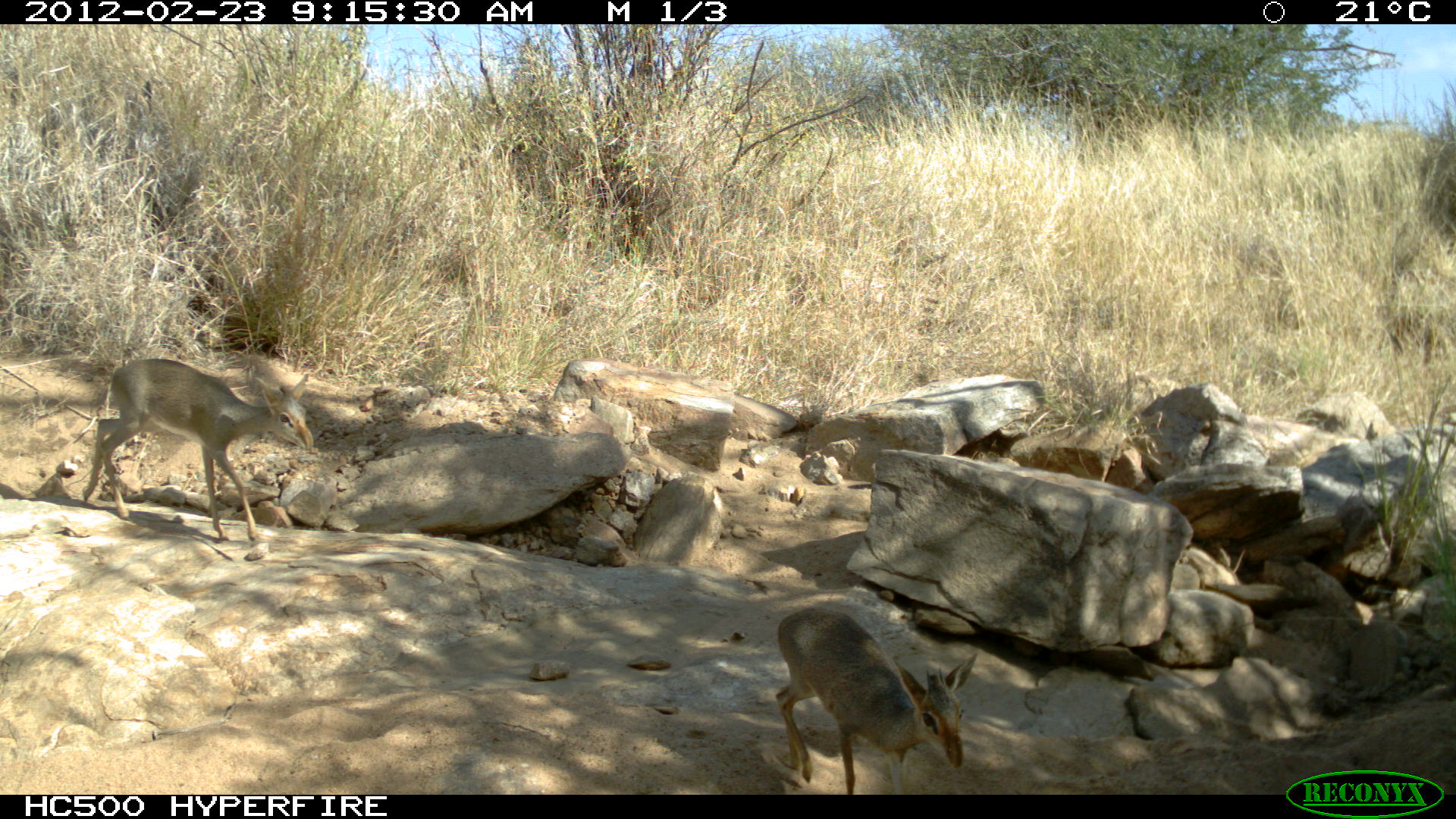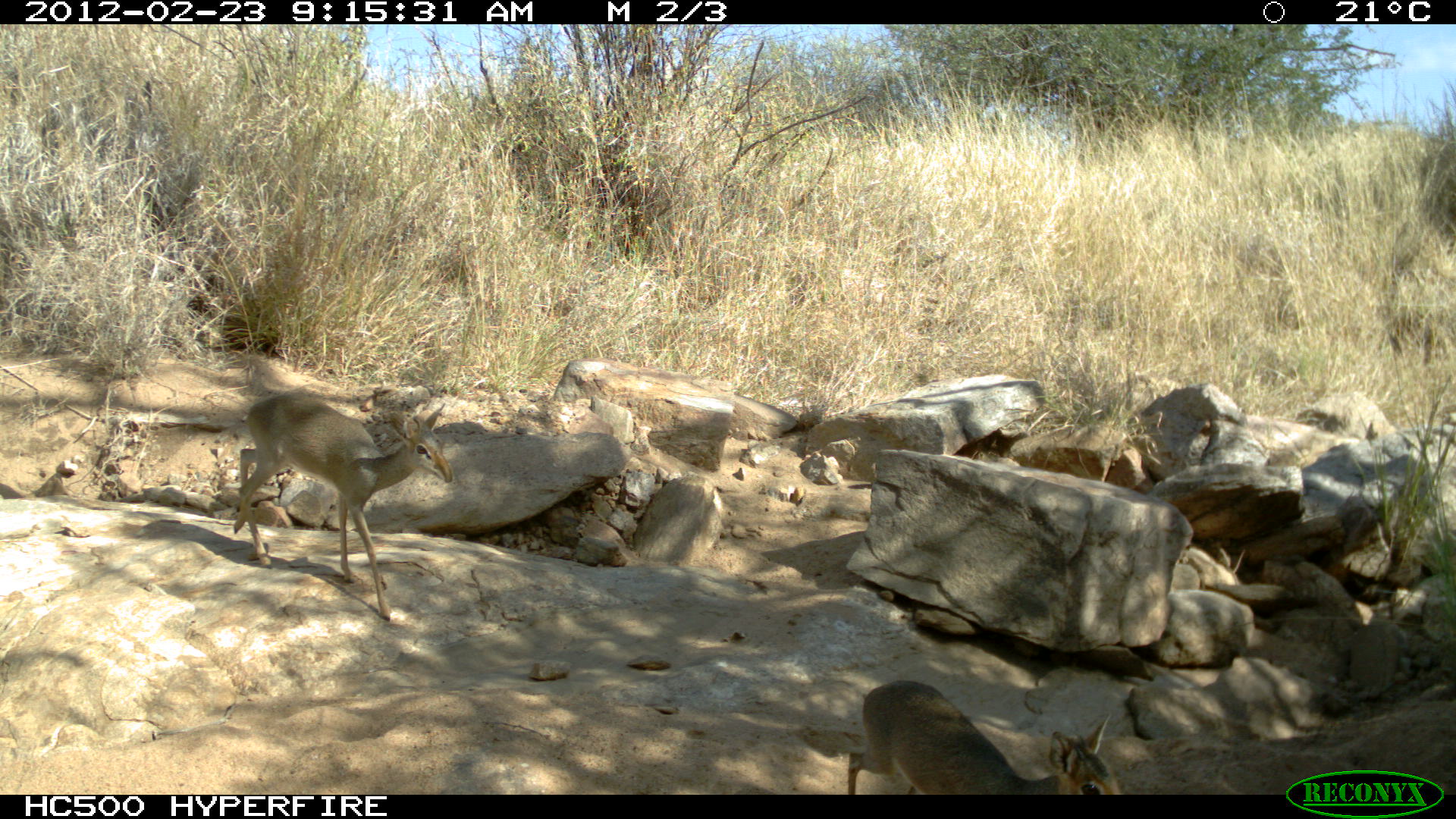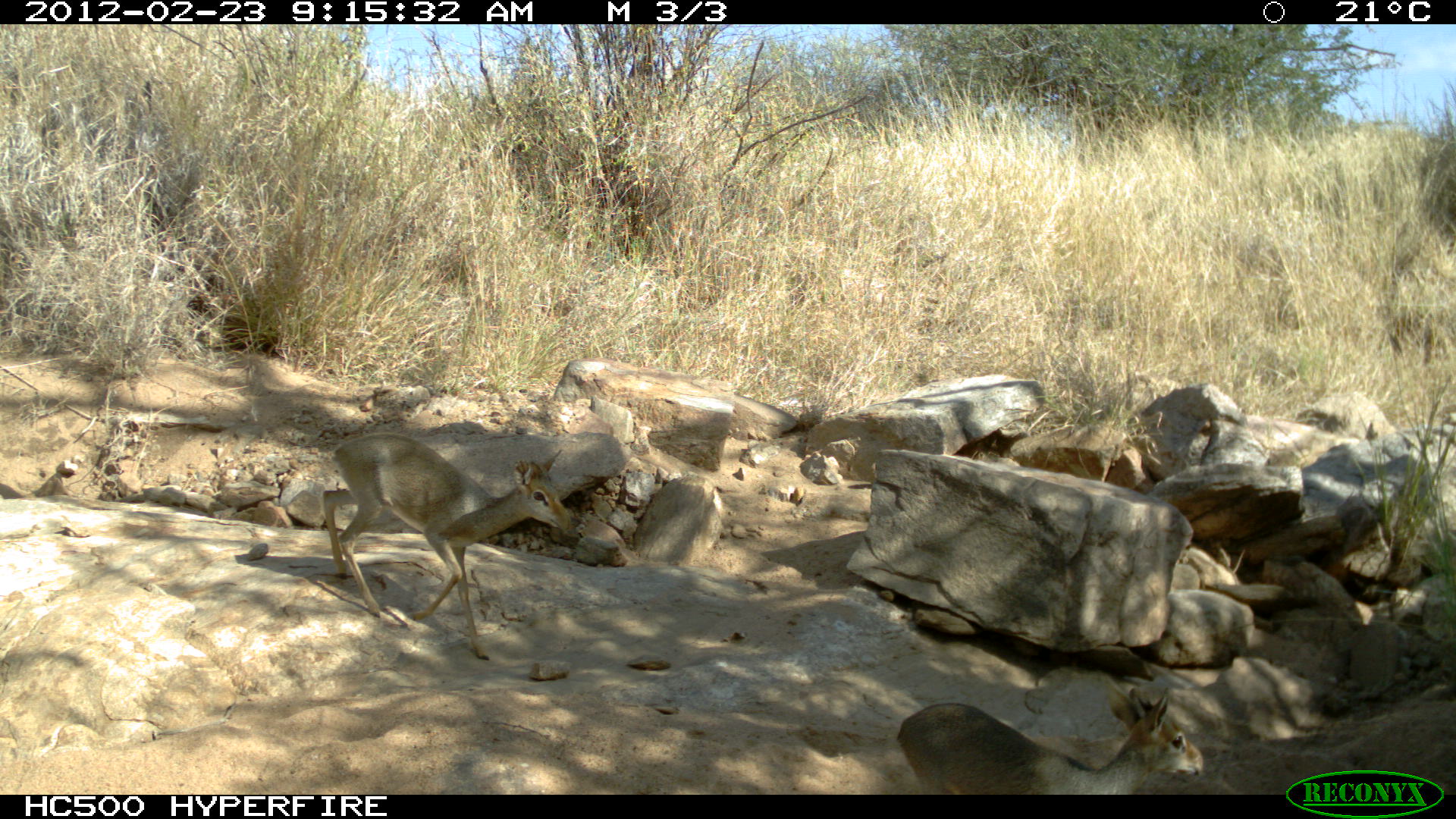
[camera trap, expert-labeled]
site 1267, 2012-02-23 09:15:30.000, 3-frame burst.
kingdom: Animalia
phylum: Chordata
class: Mammalia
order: Artiodactyla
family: Bovidae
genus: Madoqua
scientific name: Madoqua guentheri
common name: günther's dik-dik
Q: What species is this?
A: Madoqua guentheri (günther's dik-dik).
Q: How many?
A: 2.